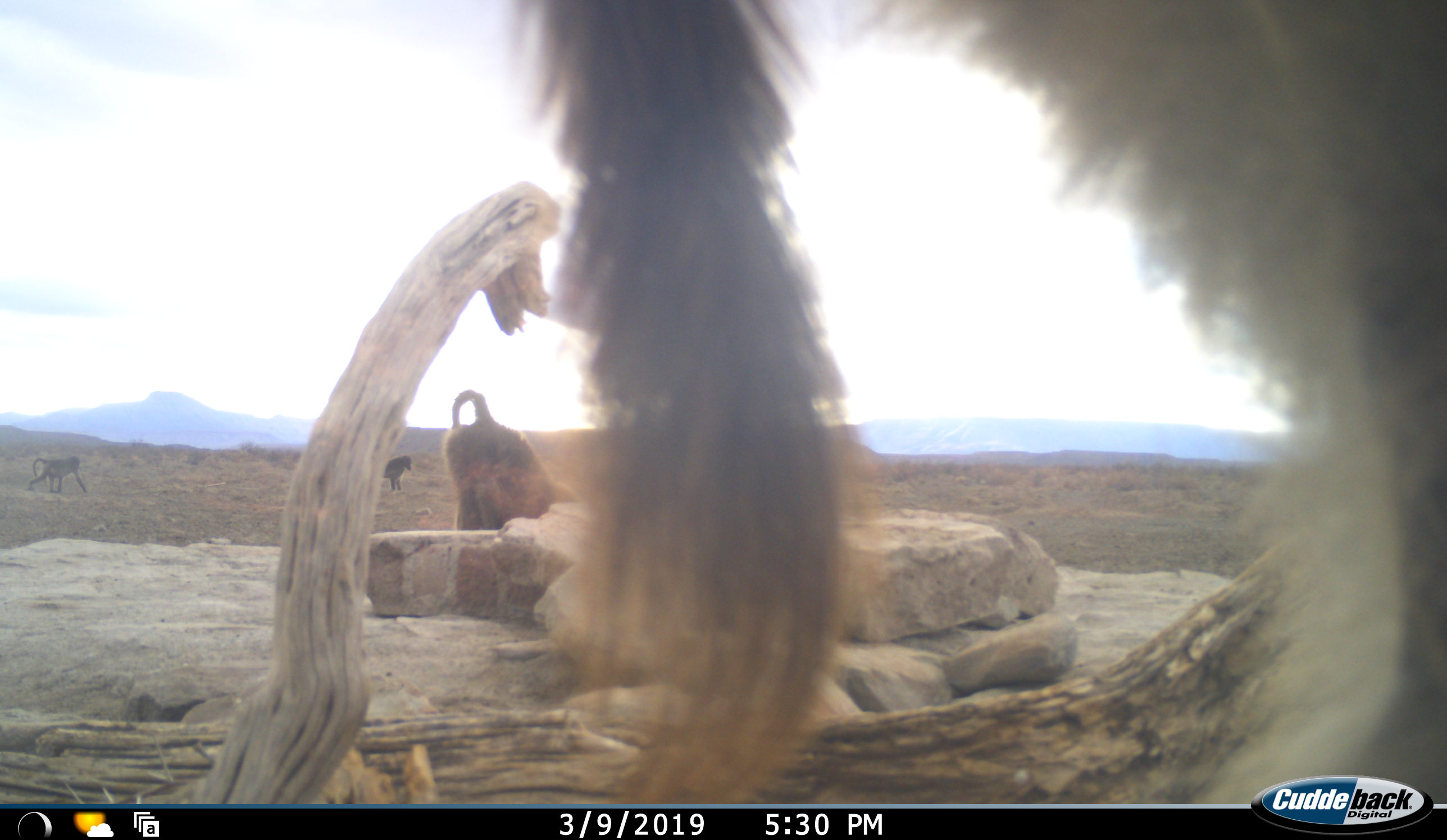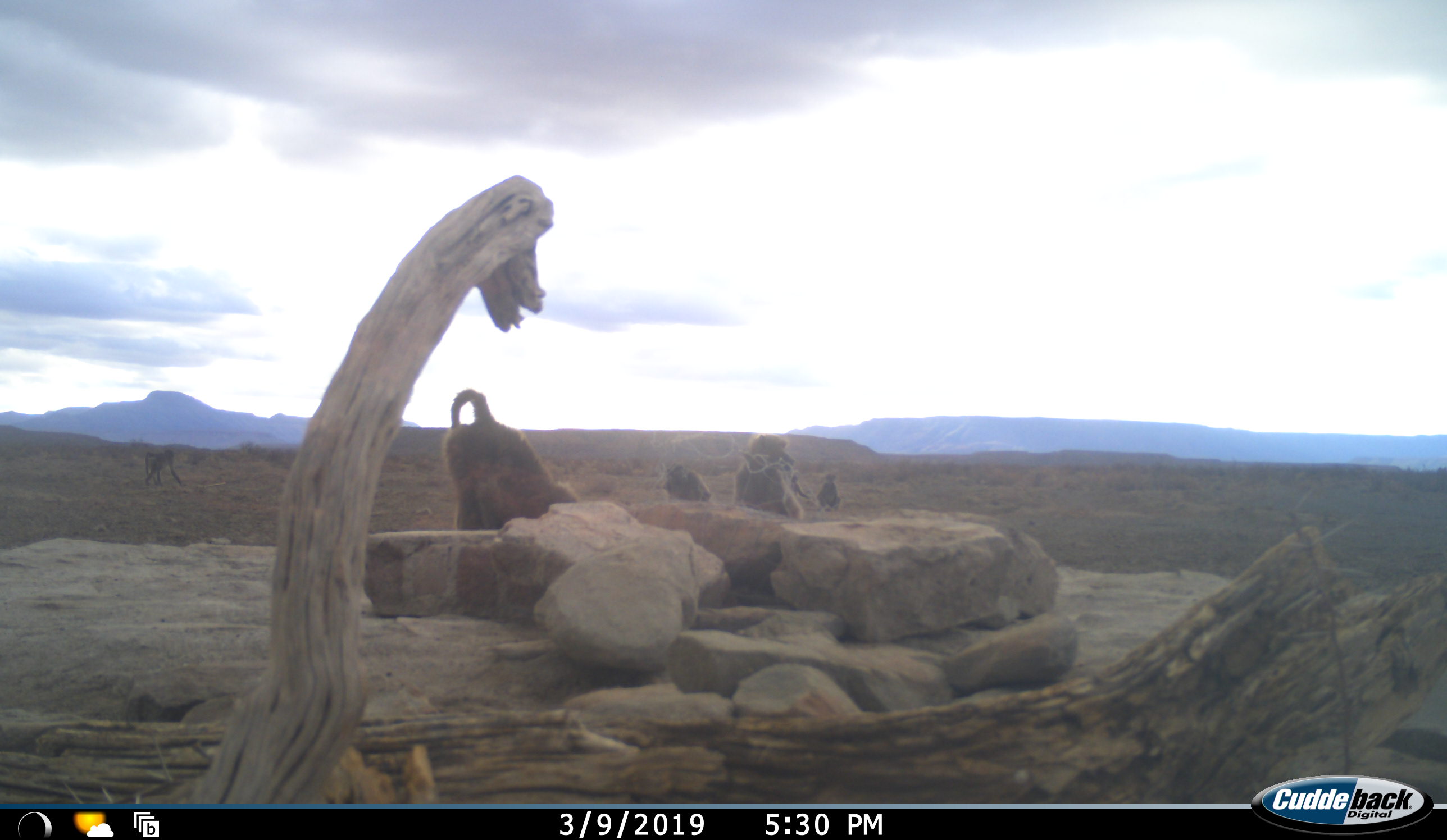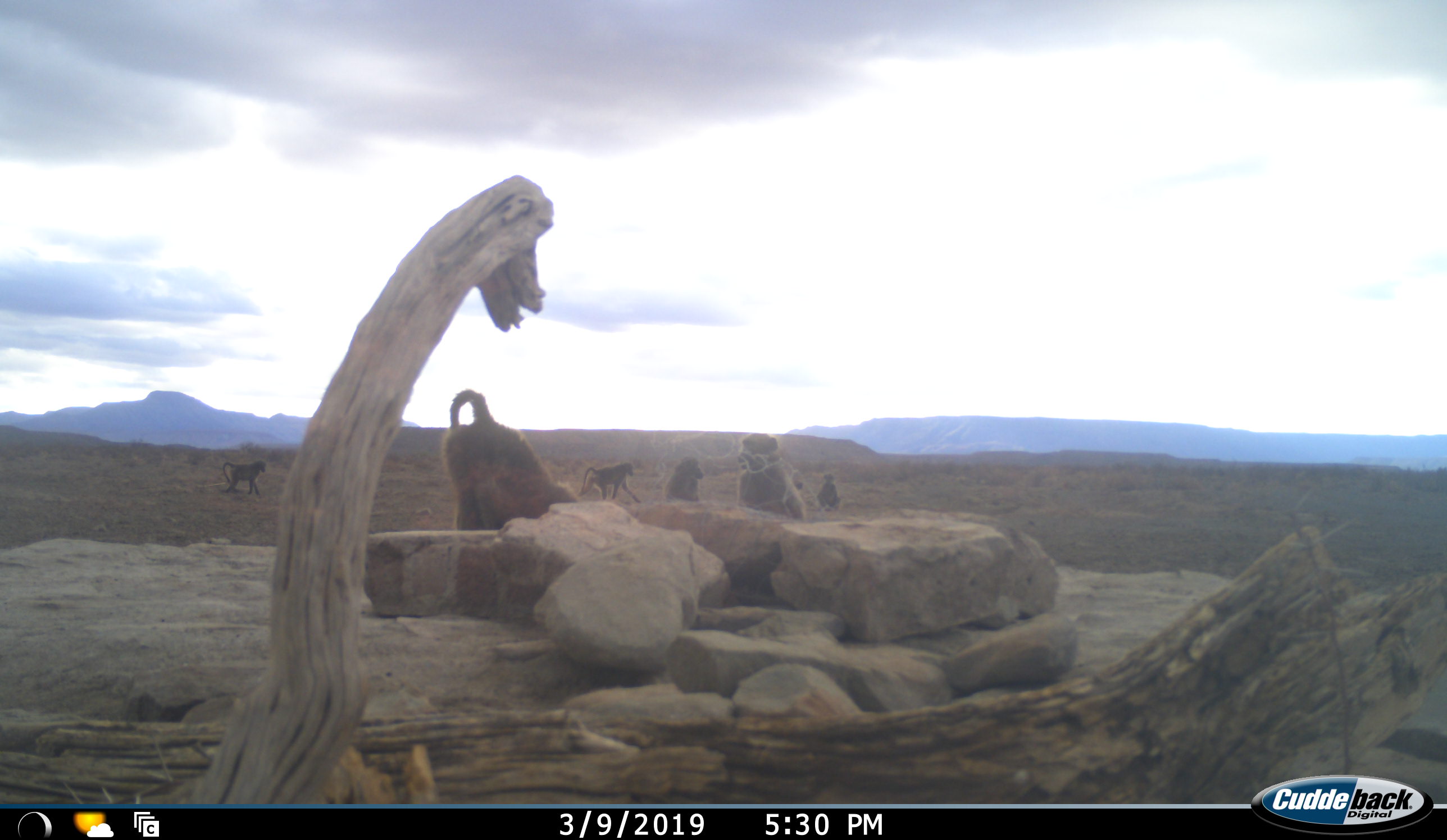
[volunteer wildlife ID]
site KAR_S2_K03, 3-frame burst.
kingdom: Animalia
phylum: Chordata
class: Mammalia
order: Primates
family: Cercopithecidae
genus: Papio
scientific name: Papio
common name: baboon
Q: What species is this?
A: Baboon (Papio).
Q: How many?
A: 7.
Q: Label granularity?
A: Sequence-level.